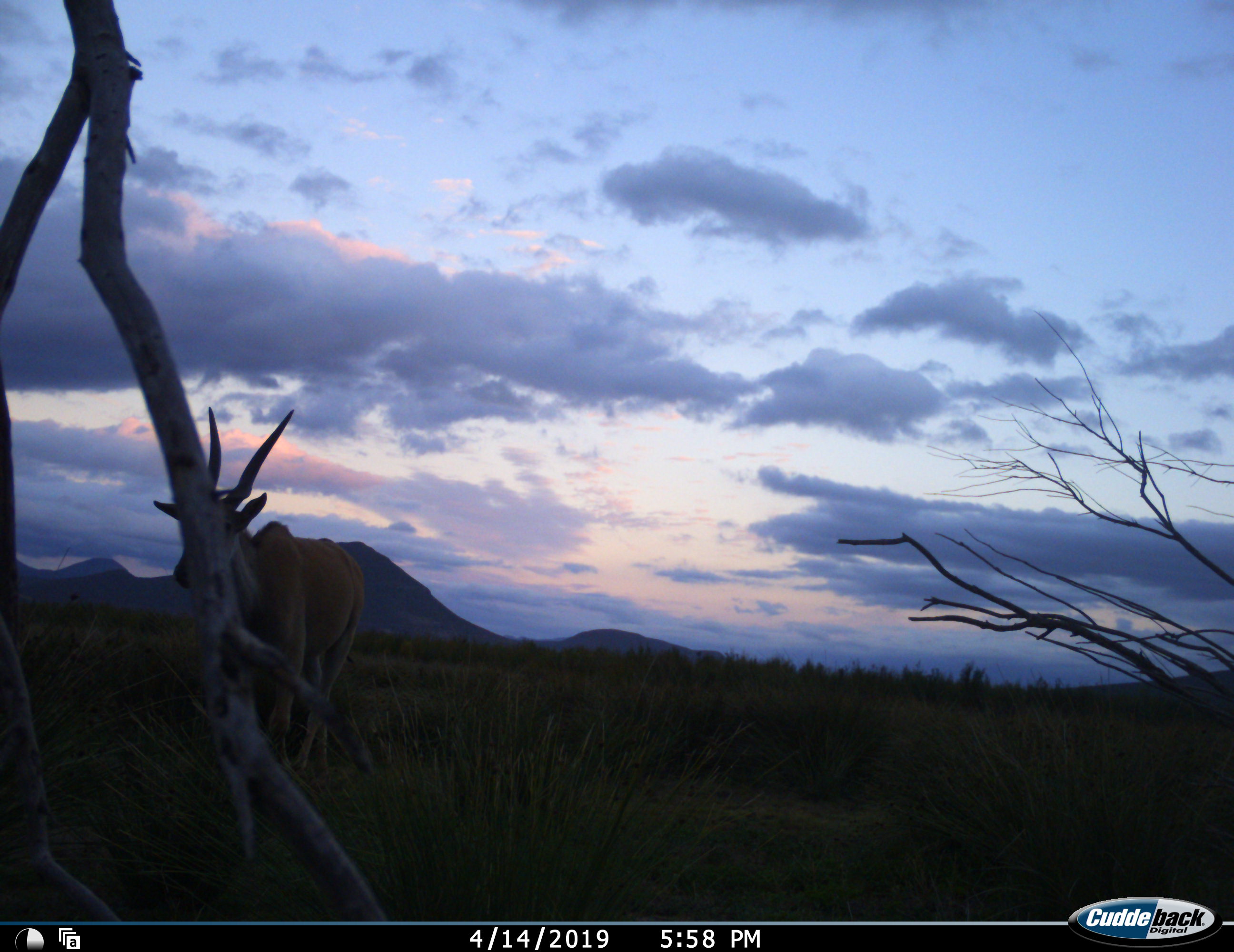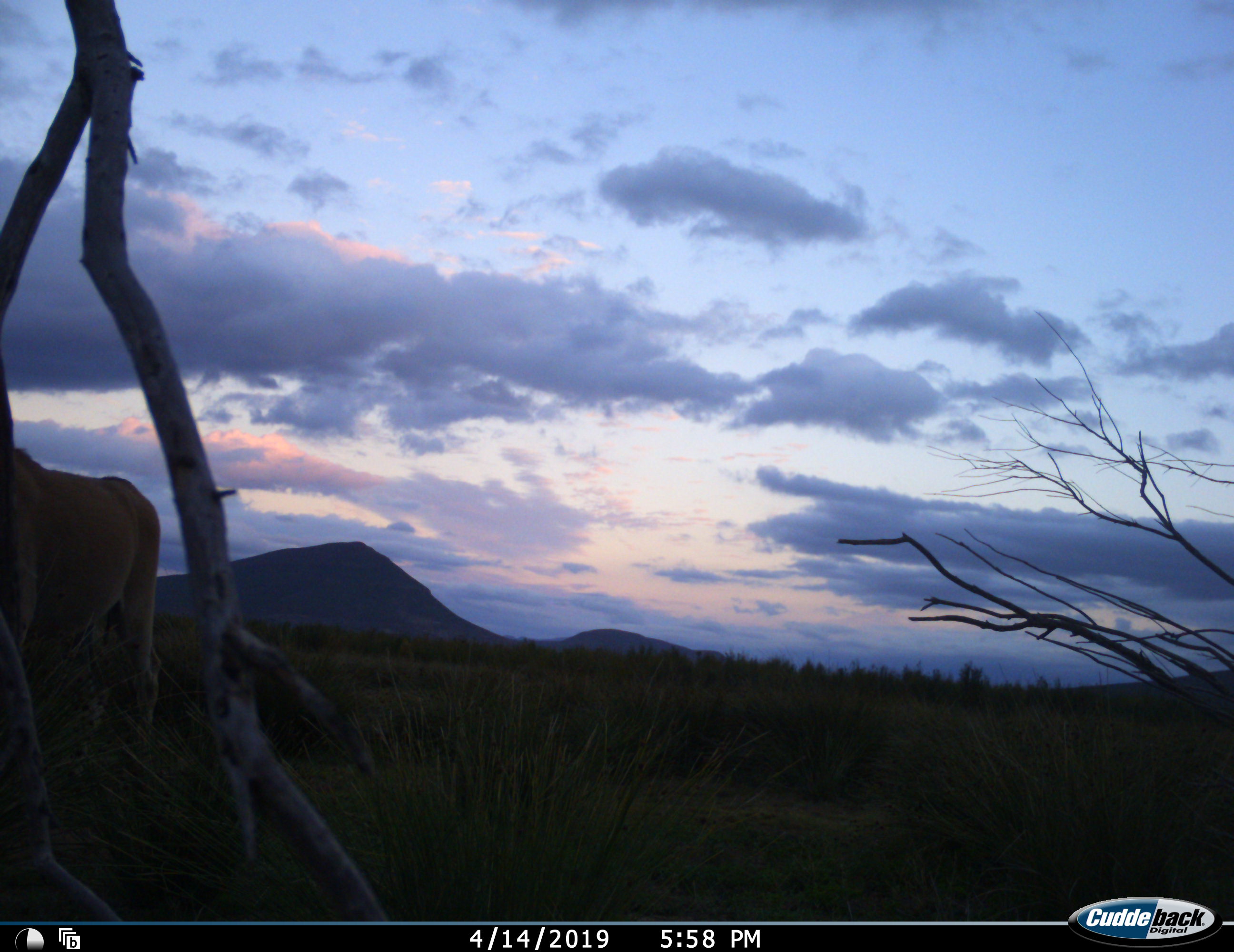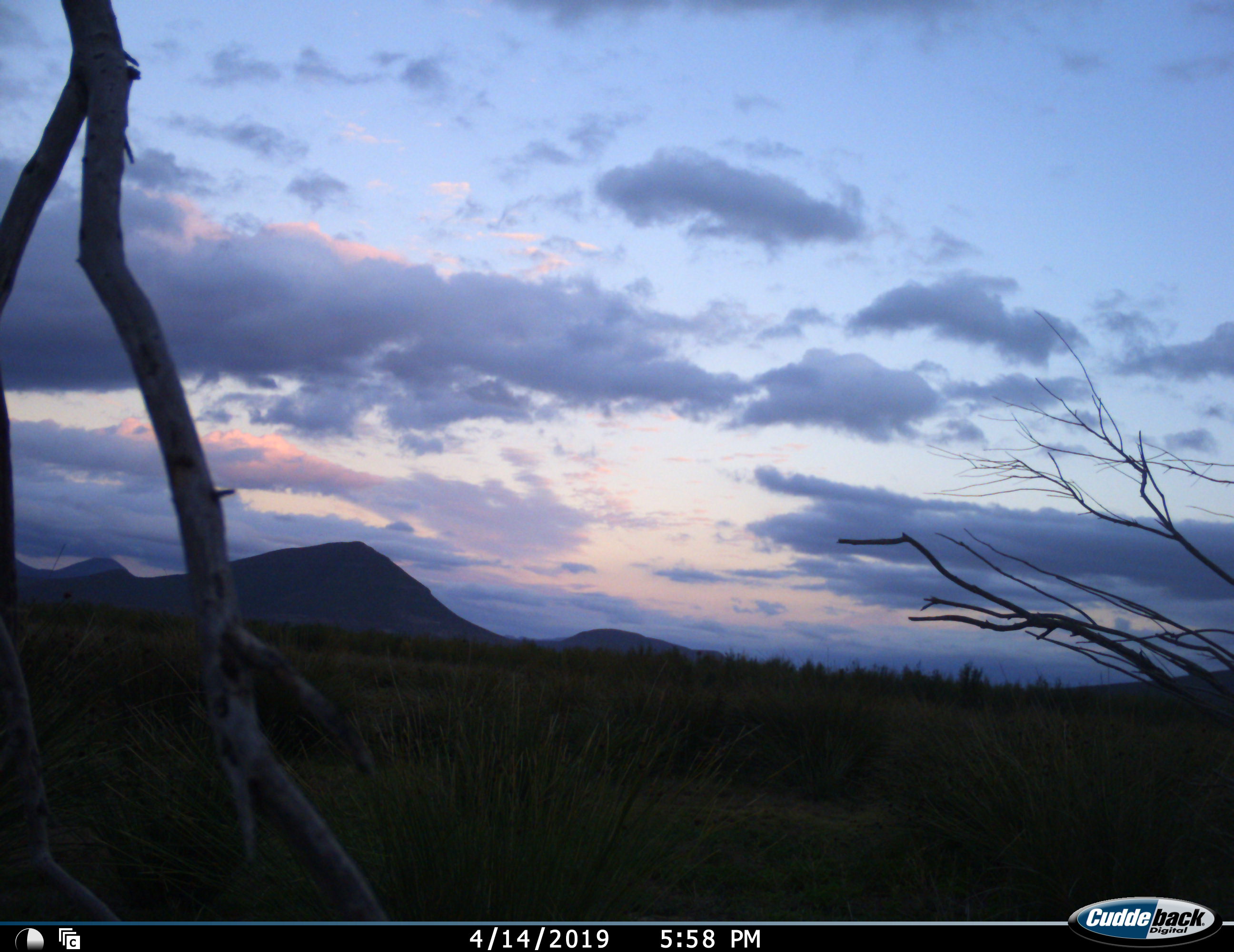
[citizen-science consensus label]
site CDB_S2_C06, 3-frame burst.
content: unidentified animal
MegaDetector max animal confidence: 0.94